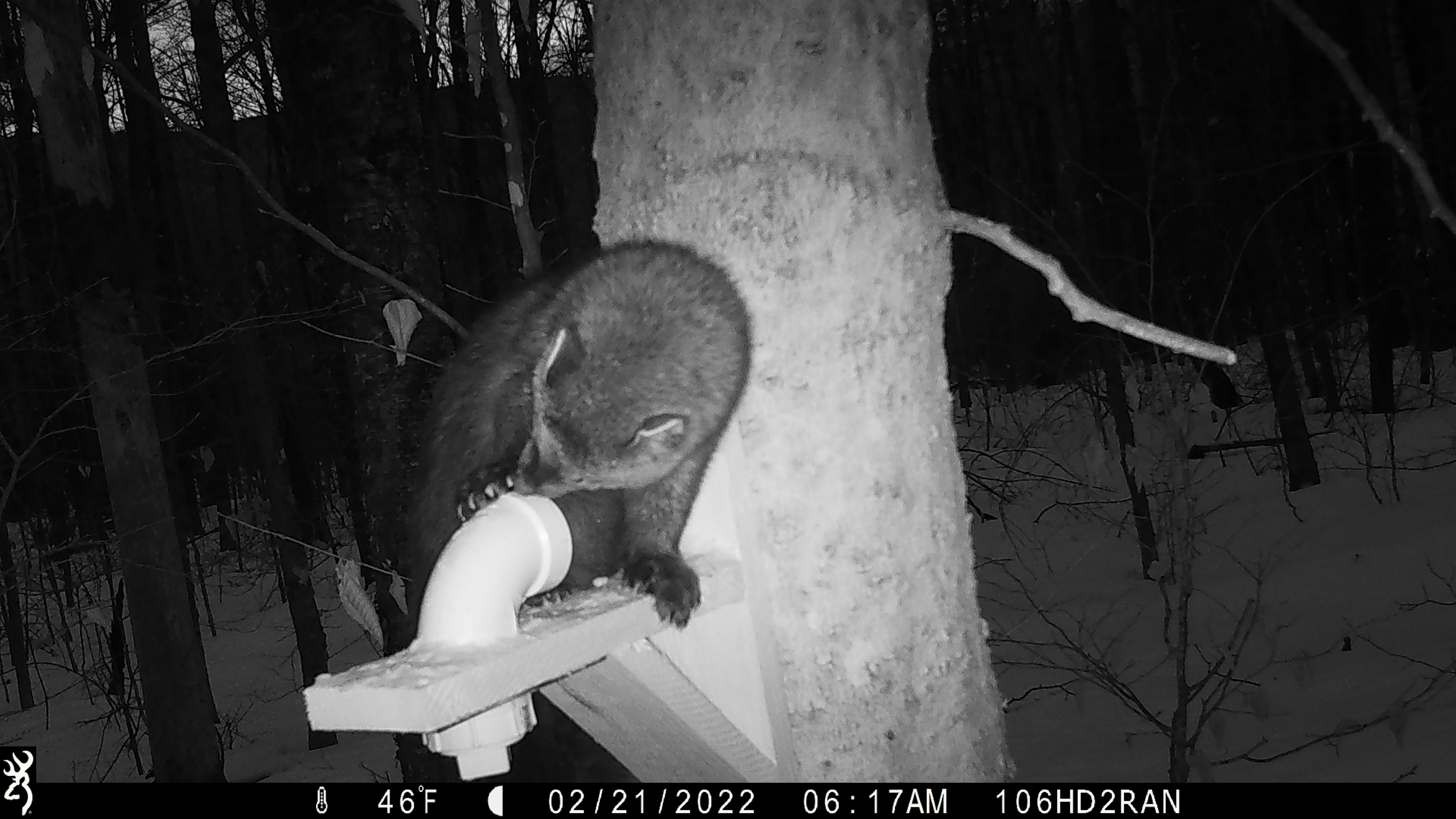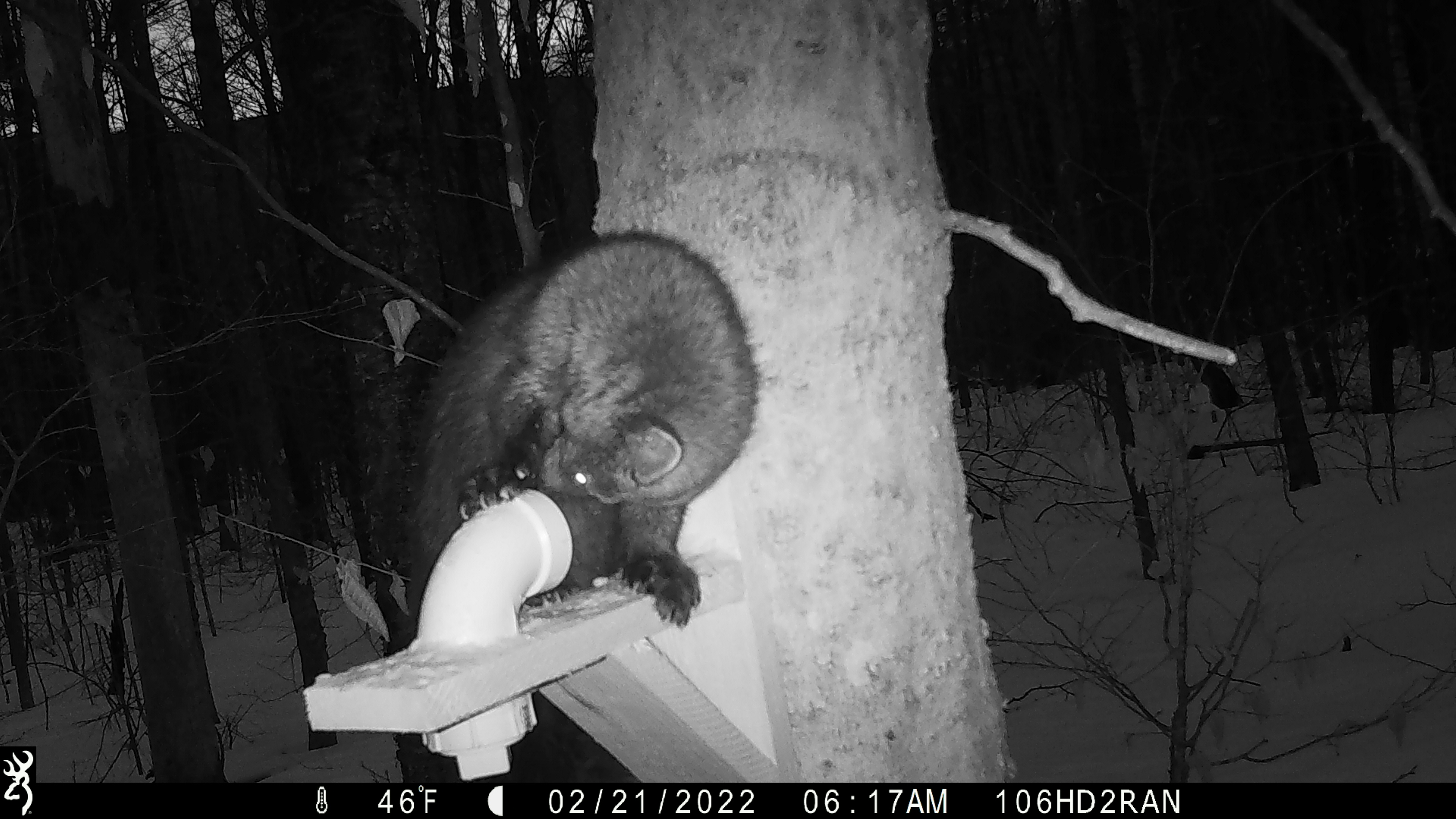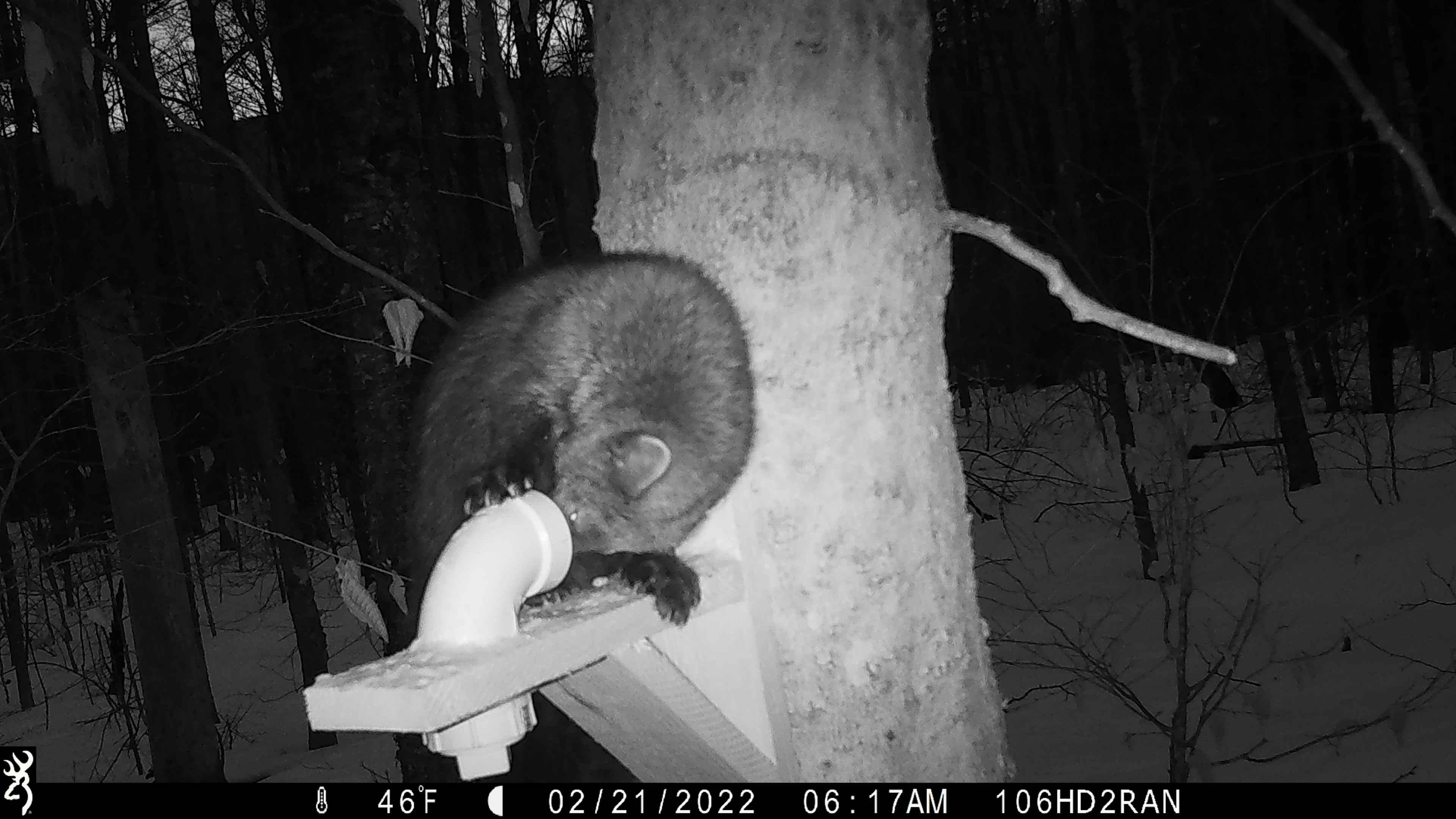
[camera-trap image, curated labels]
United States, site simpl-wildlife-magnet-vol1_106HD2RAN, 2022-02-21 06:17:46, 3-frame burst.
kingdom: Animalia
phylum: Chordata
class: Mammalia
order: Carnivora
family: Mustelidae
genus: Pekania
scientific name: Pekania pennanti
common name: fisher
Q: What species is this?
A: Fisher (Pekania pennanti).